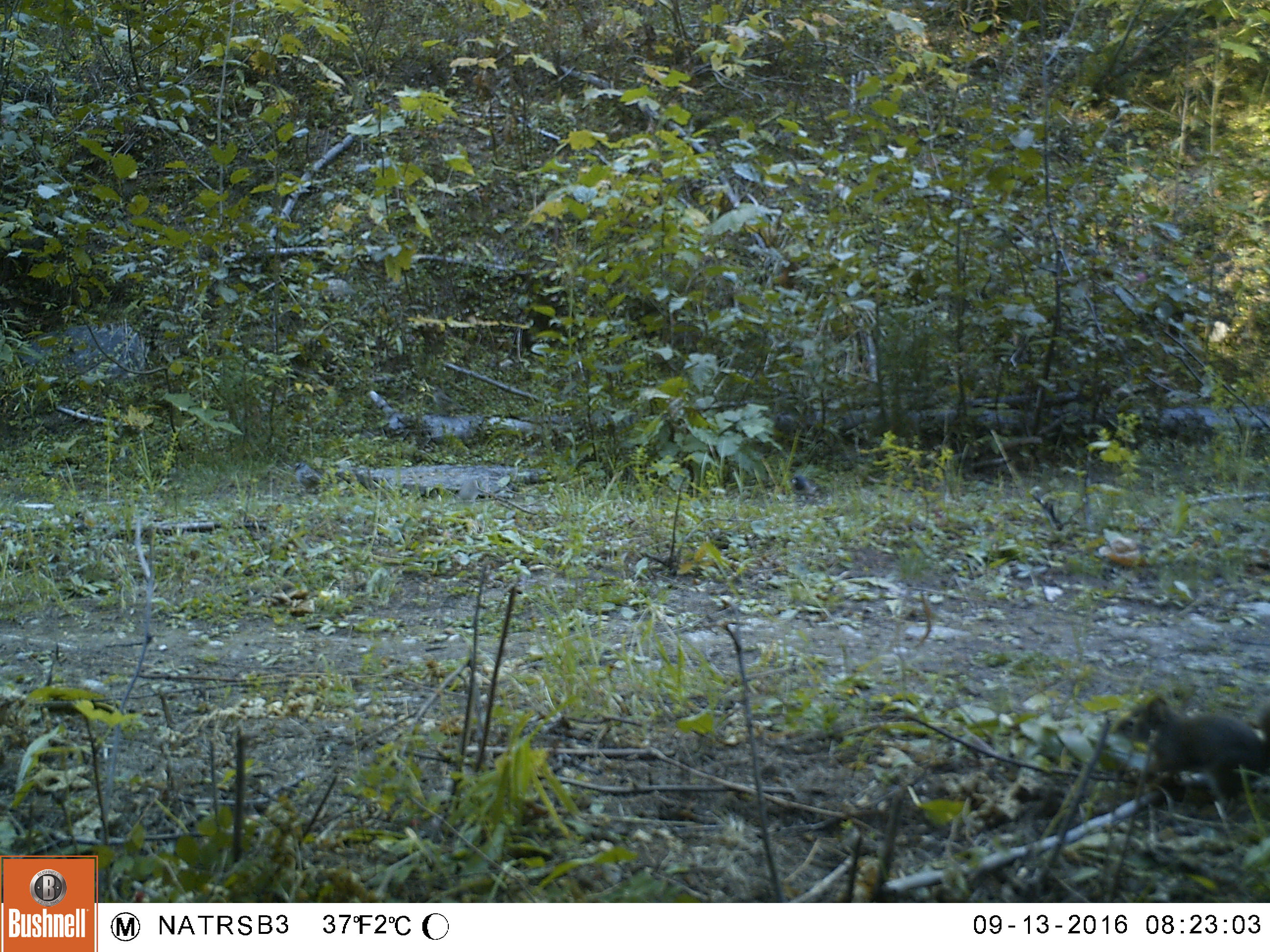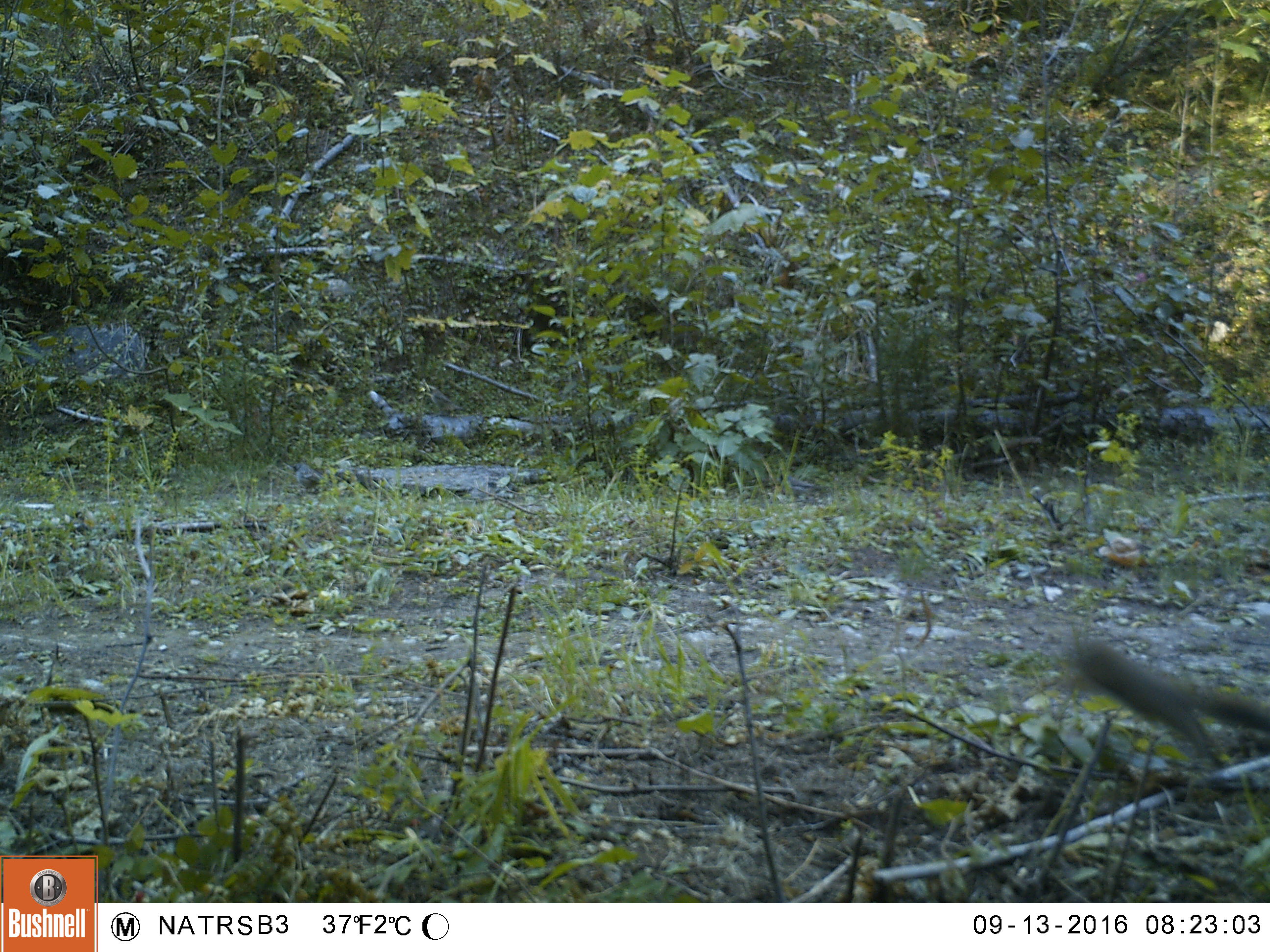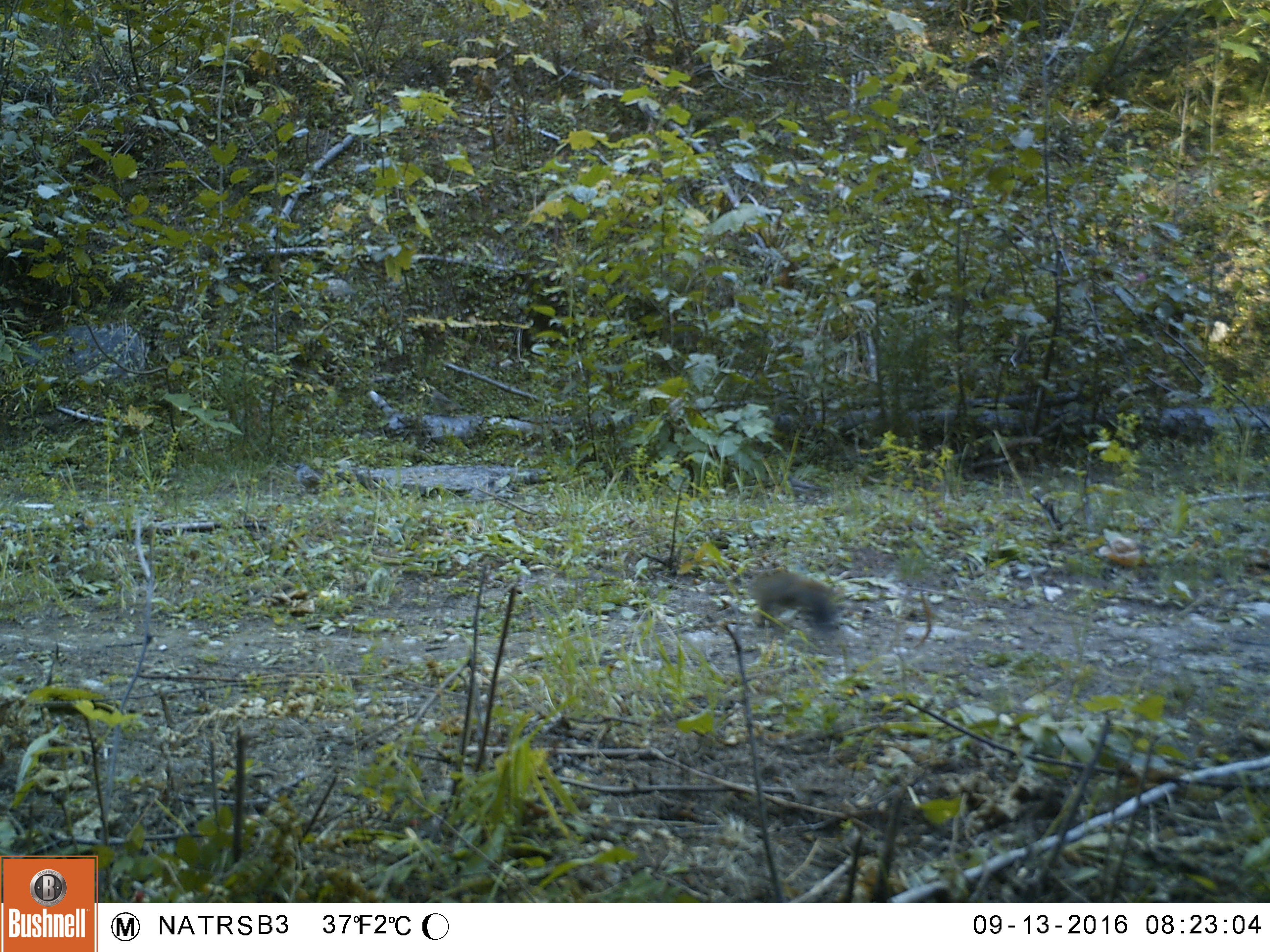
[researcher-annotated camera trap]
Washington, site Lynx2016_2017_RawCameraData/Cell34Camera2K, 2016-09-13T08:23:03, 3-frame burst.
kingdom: Animalia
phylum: Chordata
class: Mammalia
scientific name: Mammalia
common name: small mammal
Small mammal (Mammalia). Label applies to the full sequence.